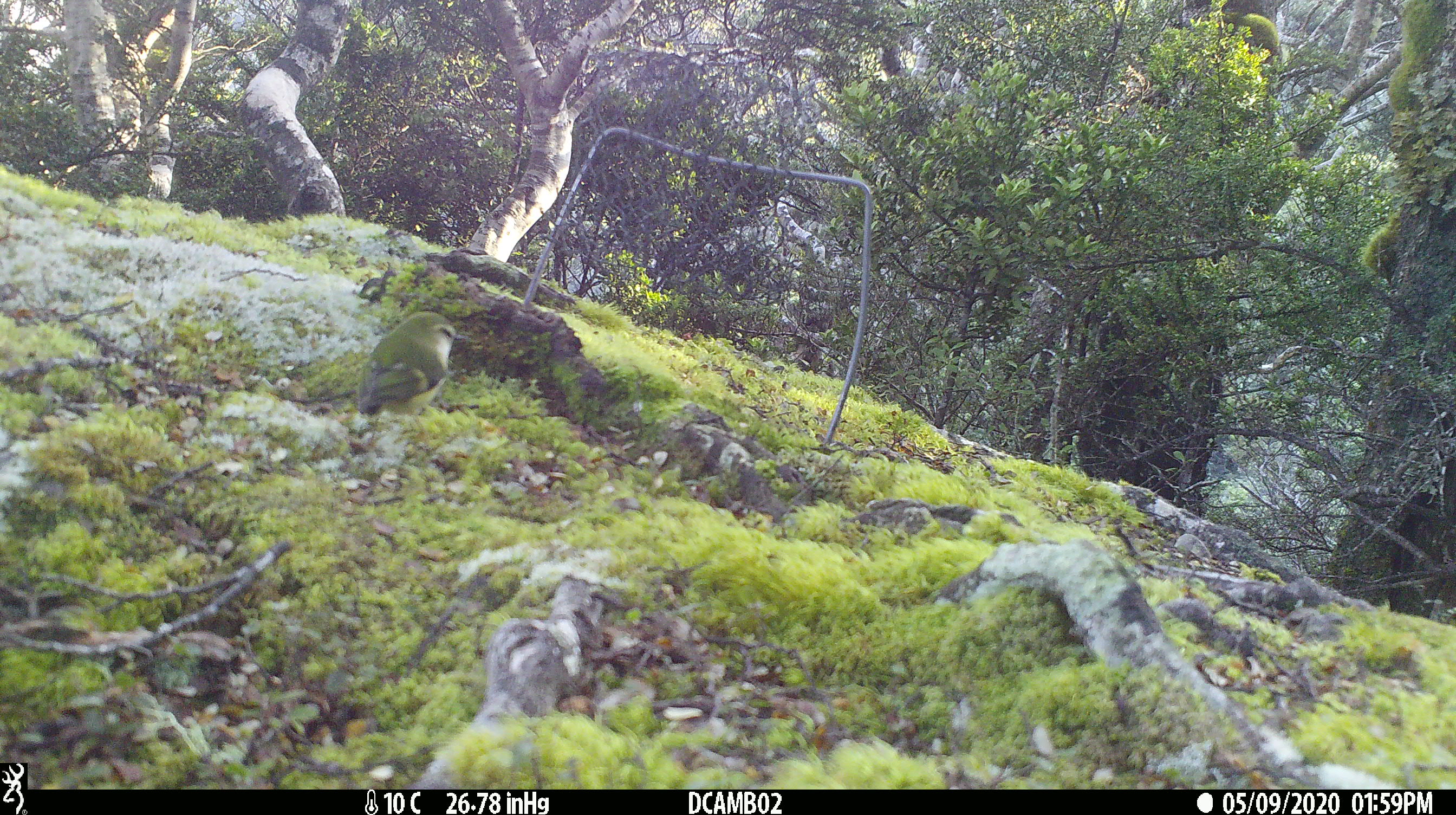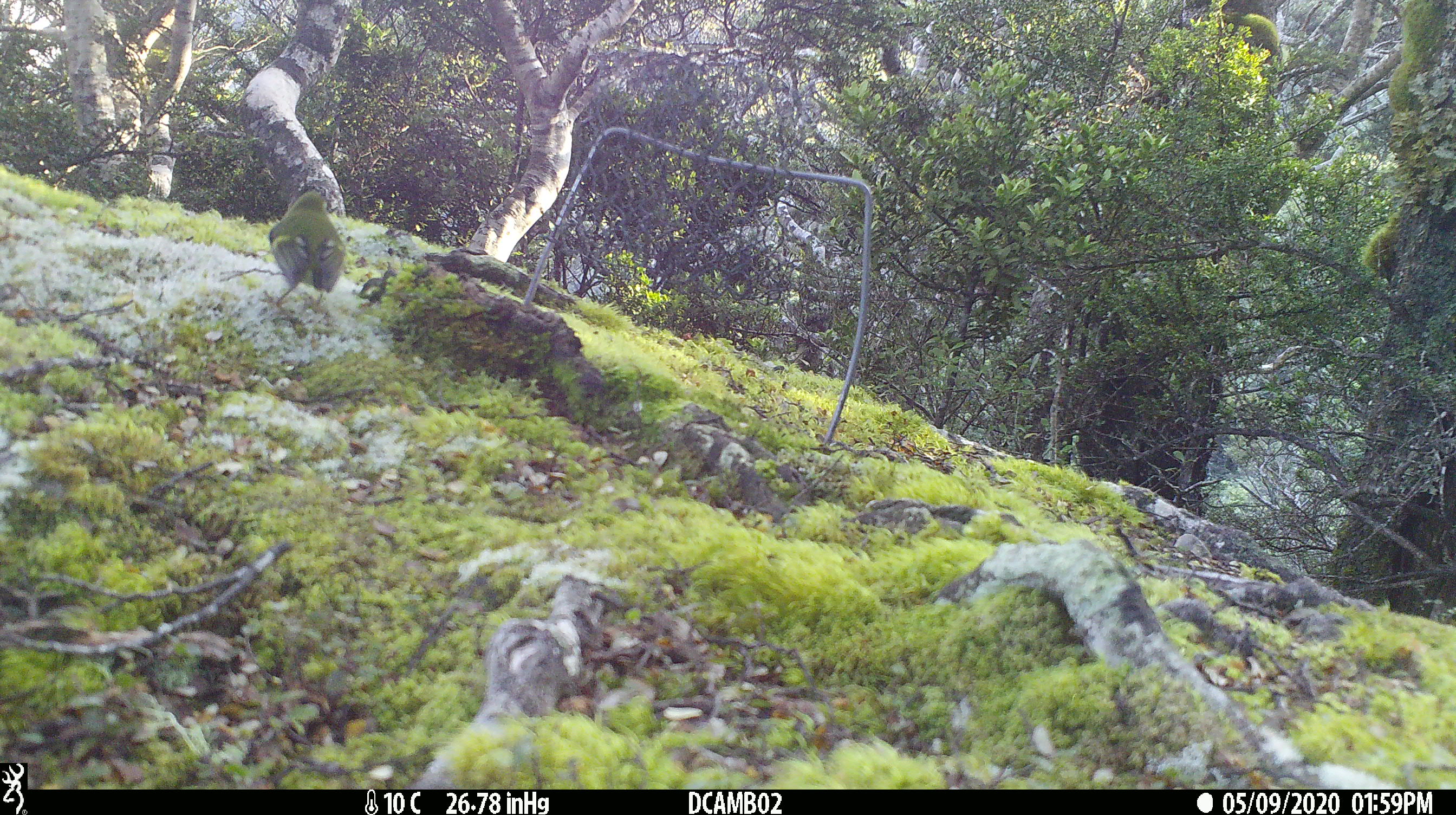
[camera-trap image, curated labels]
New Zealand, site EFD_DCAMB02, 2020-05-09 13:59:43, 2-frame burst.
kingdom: Animalia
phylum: Chordata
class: Aves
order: Passeriformes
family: Acanthisittidae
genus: Acanthisitta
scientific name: Acanthisitta chloris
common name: rifleman